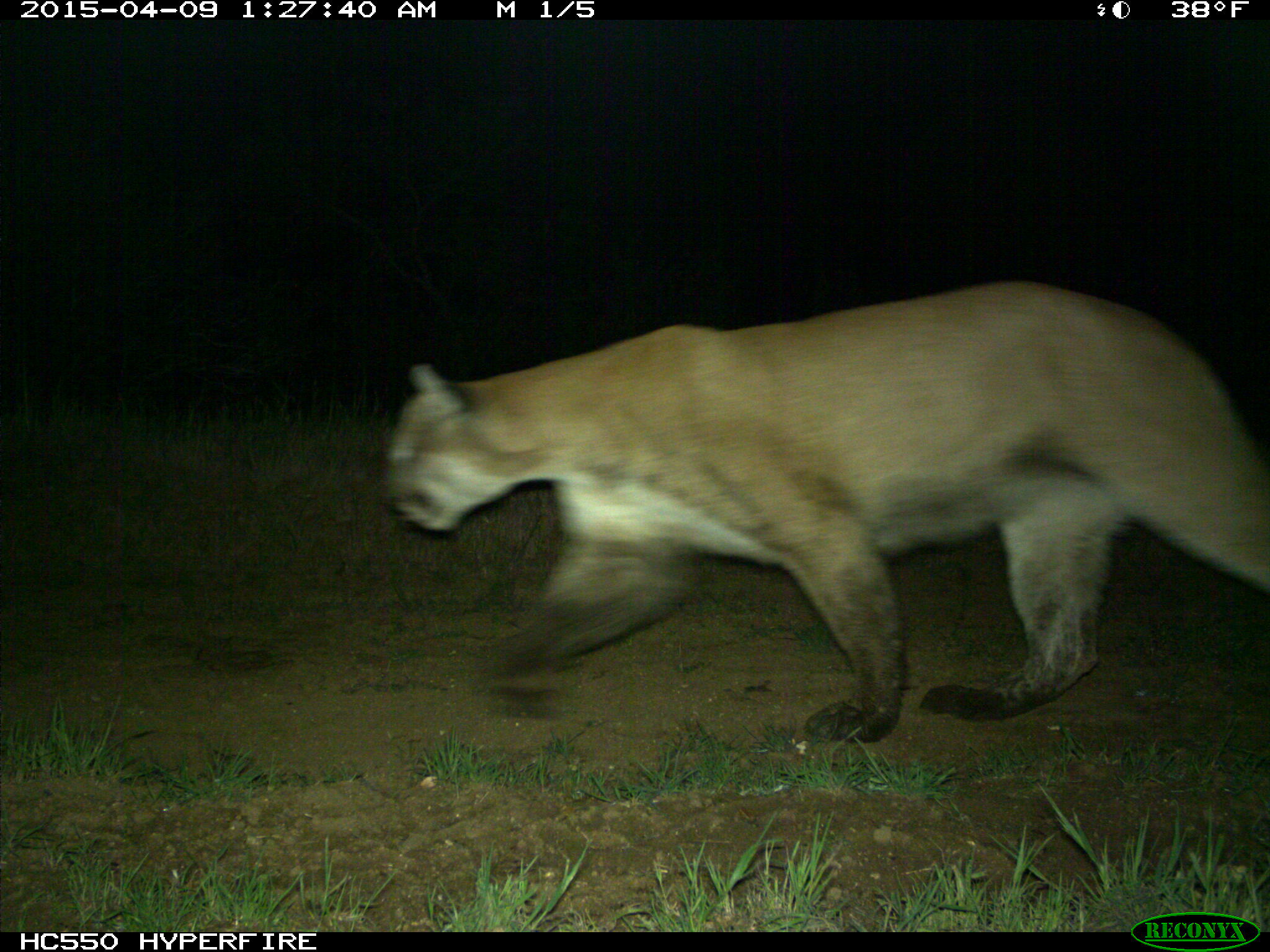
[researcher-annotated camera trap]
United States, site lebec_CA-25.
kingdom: Animalia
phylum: Chordata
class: Mammalia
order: Carnivora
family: Felidae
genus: Puma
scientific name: Puma concolor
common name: mountain lion